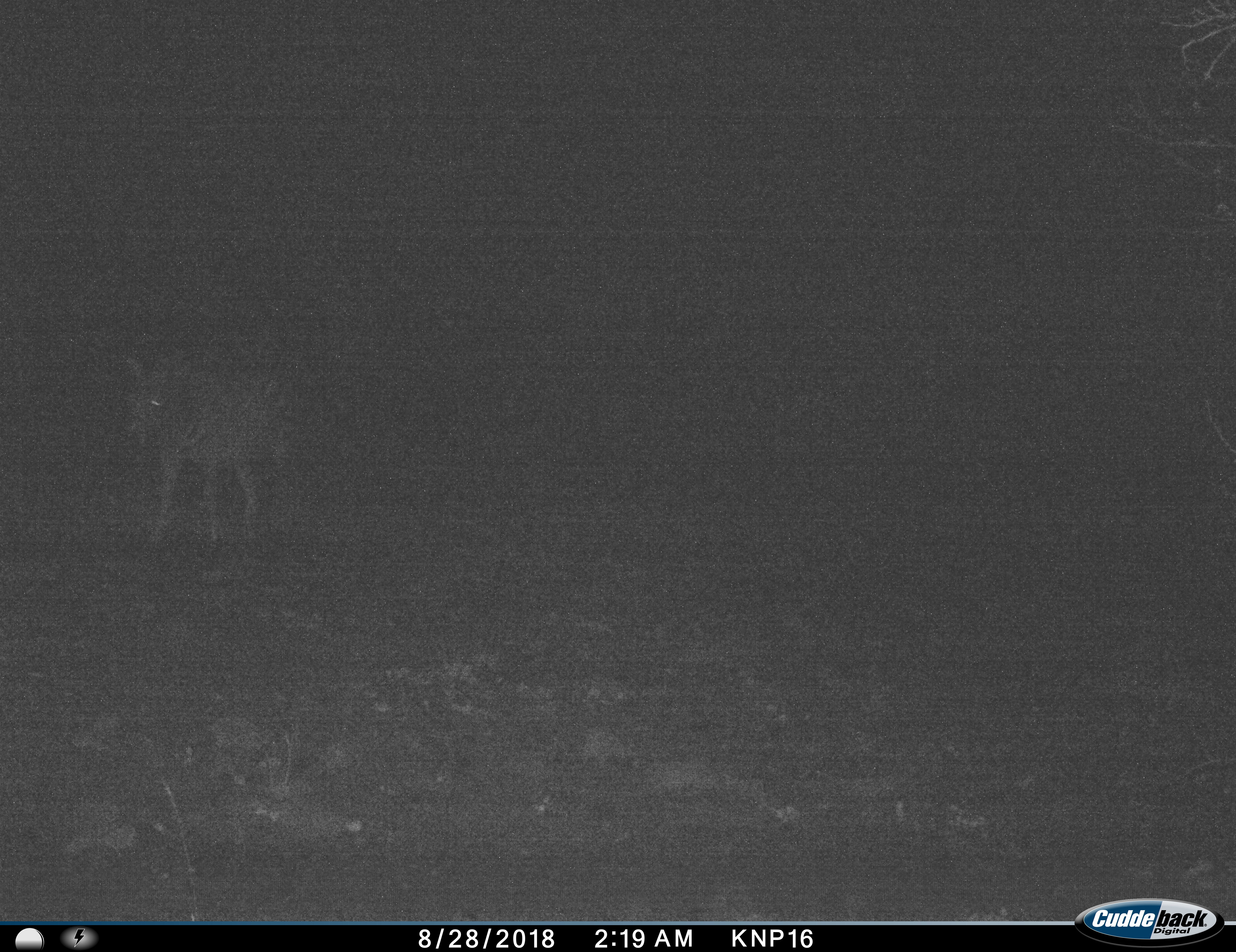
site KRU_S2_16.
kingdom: Animalia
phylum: Chordata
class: Mammalia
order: Perissodactyla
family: Equidae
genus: Equus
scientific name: Equus quagga burchellii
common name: burchell's zebra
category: zebraburchells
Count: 1.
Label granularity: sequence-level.